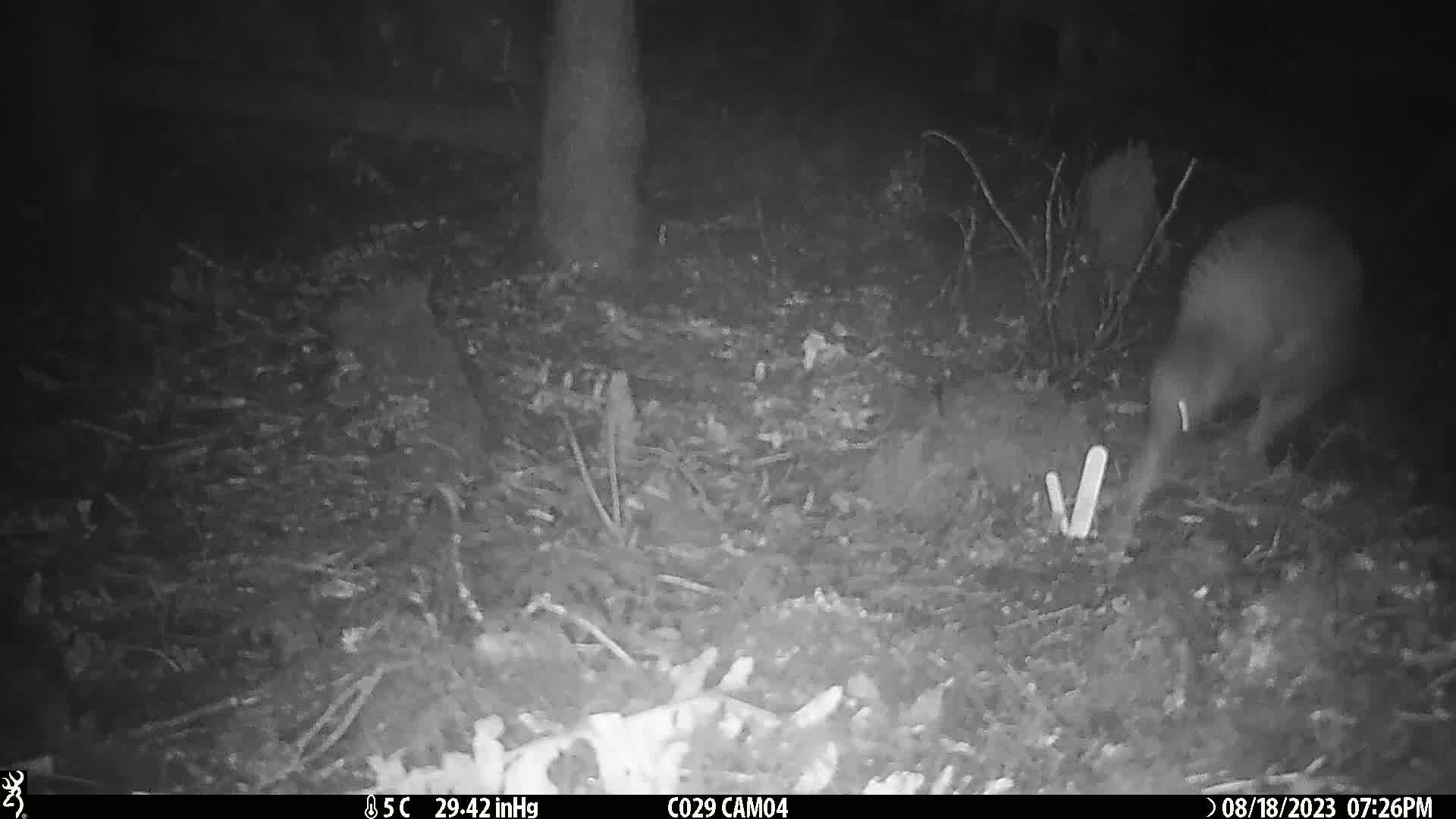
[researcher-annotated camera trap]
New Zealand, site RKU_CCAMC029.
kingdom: Animalia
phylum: Chordata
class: Aves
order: Apterygiformes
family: Apterygidae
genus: Apteryx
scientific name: Apteryx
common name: kiwi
Kiwi (Apteryx).